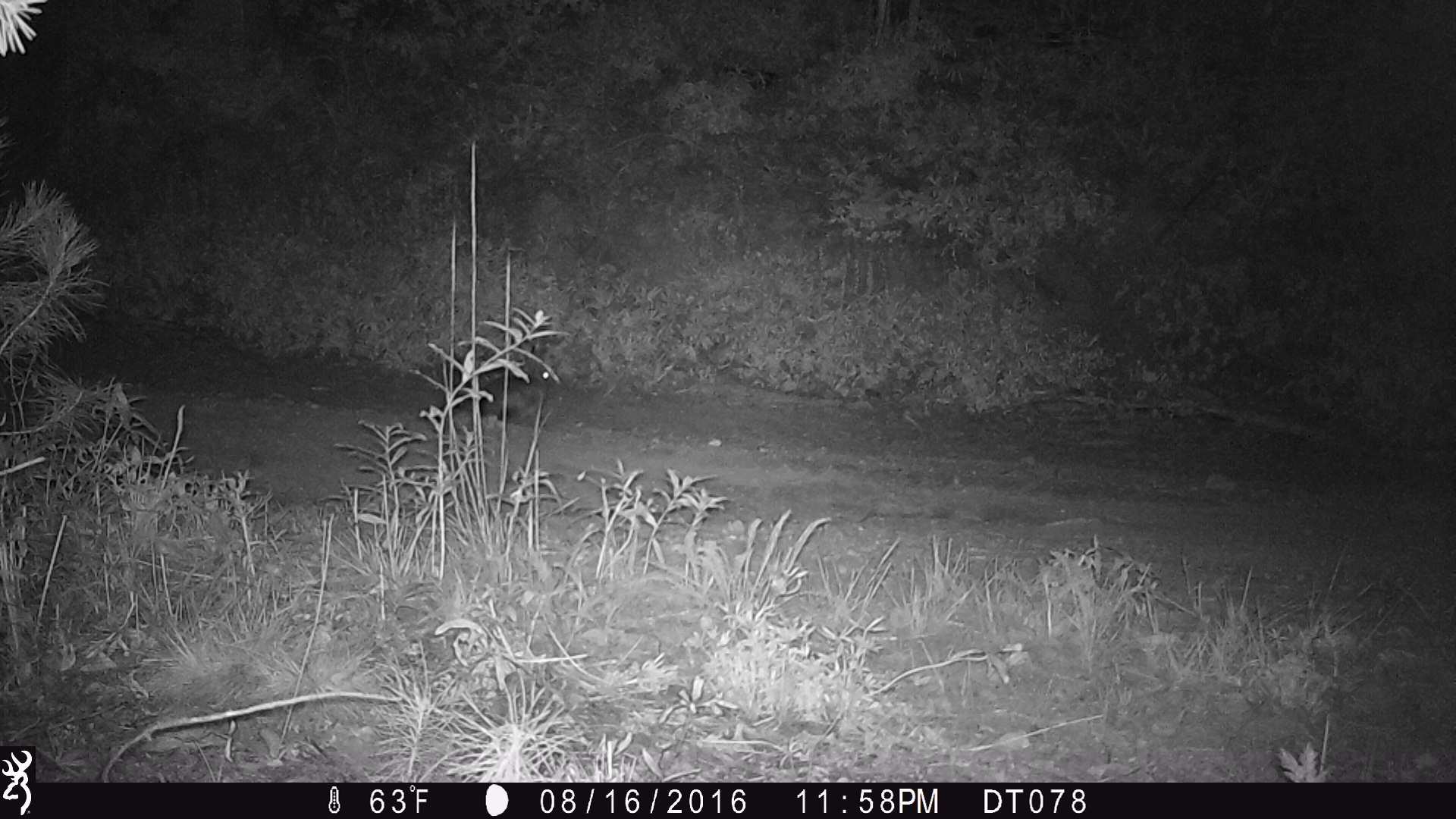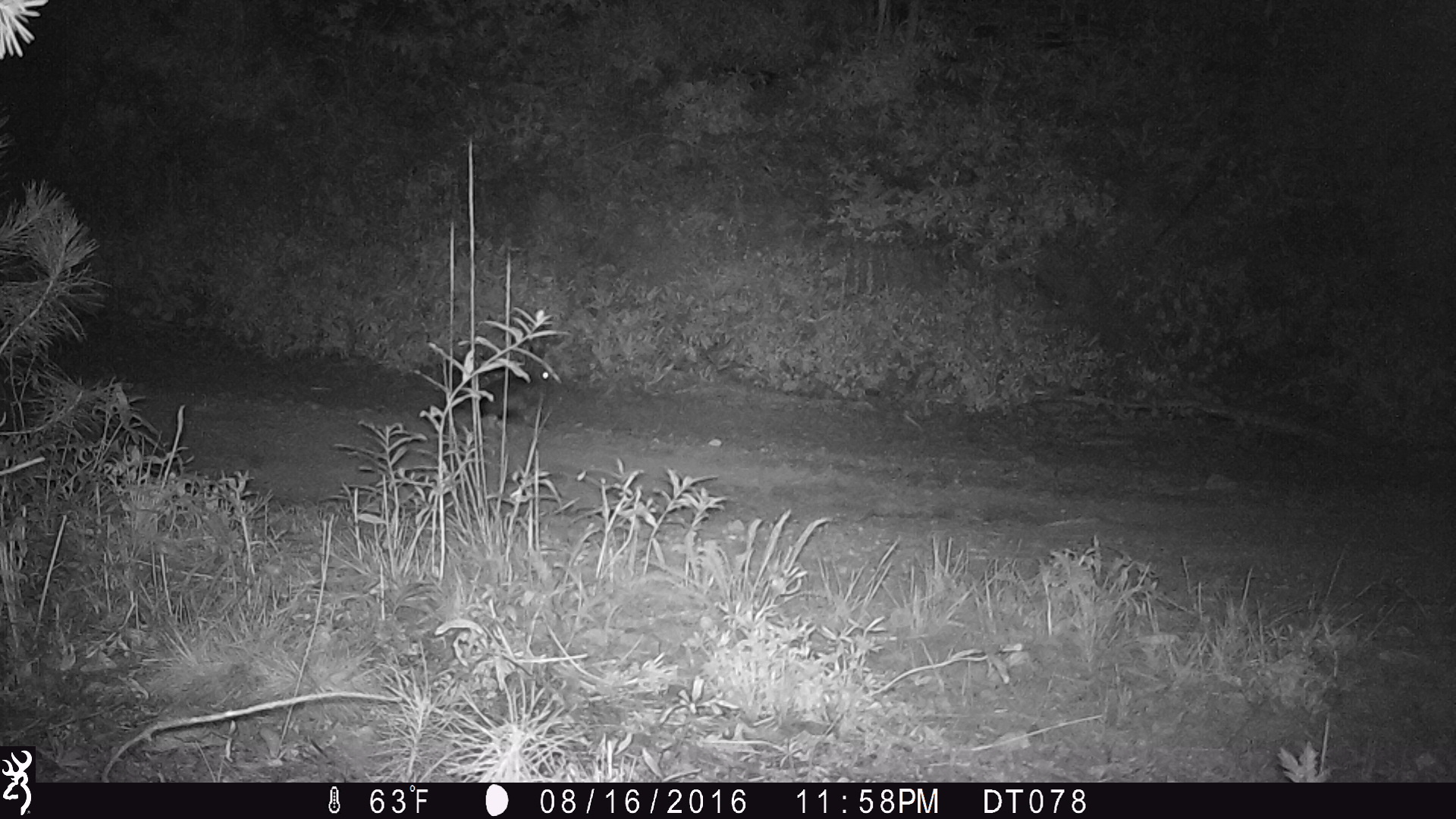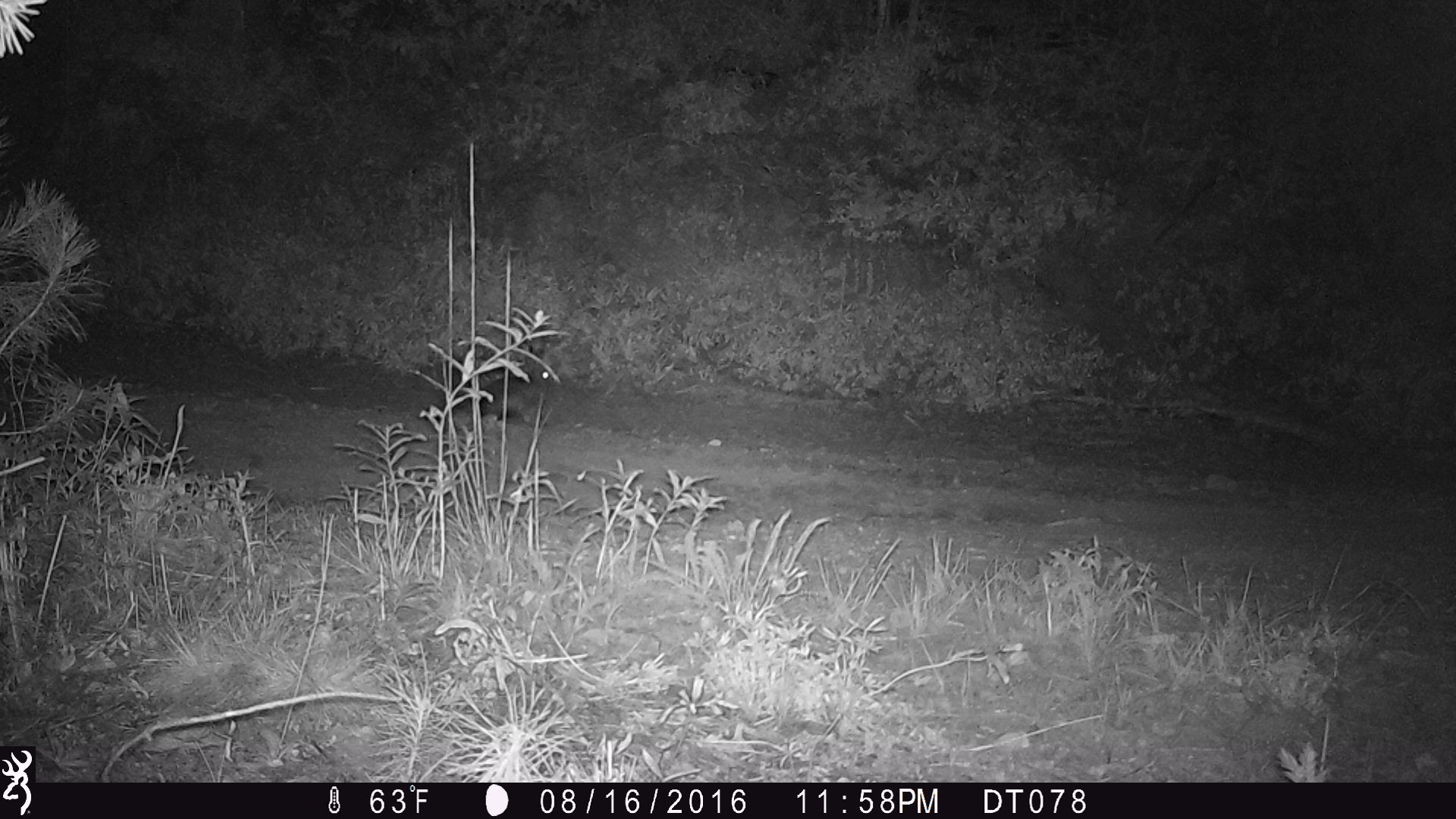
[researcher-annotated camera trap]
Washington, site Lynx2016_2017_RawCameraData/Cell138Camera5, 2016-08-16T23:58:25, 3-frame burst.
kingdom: Animalia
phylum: Chordata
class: Mammalia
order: Lagomorpha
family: Leporidae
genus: Lepus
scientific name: Lepus americanus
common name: snowshoe hare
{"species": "Lepus americanus (snowshoe hare)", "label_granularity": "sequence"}